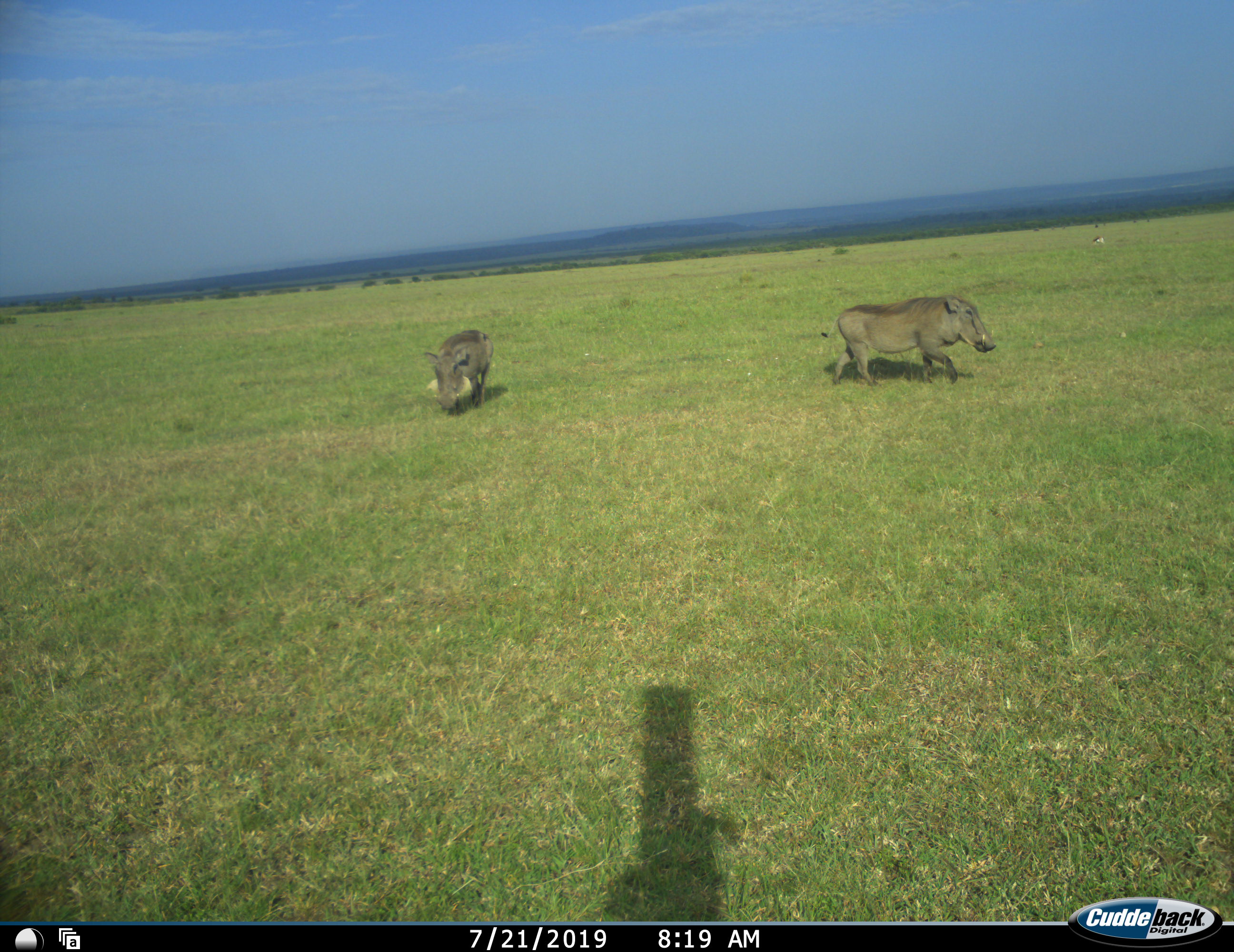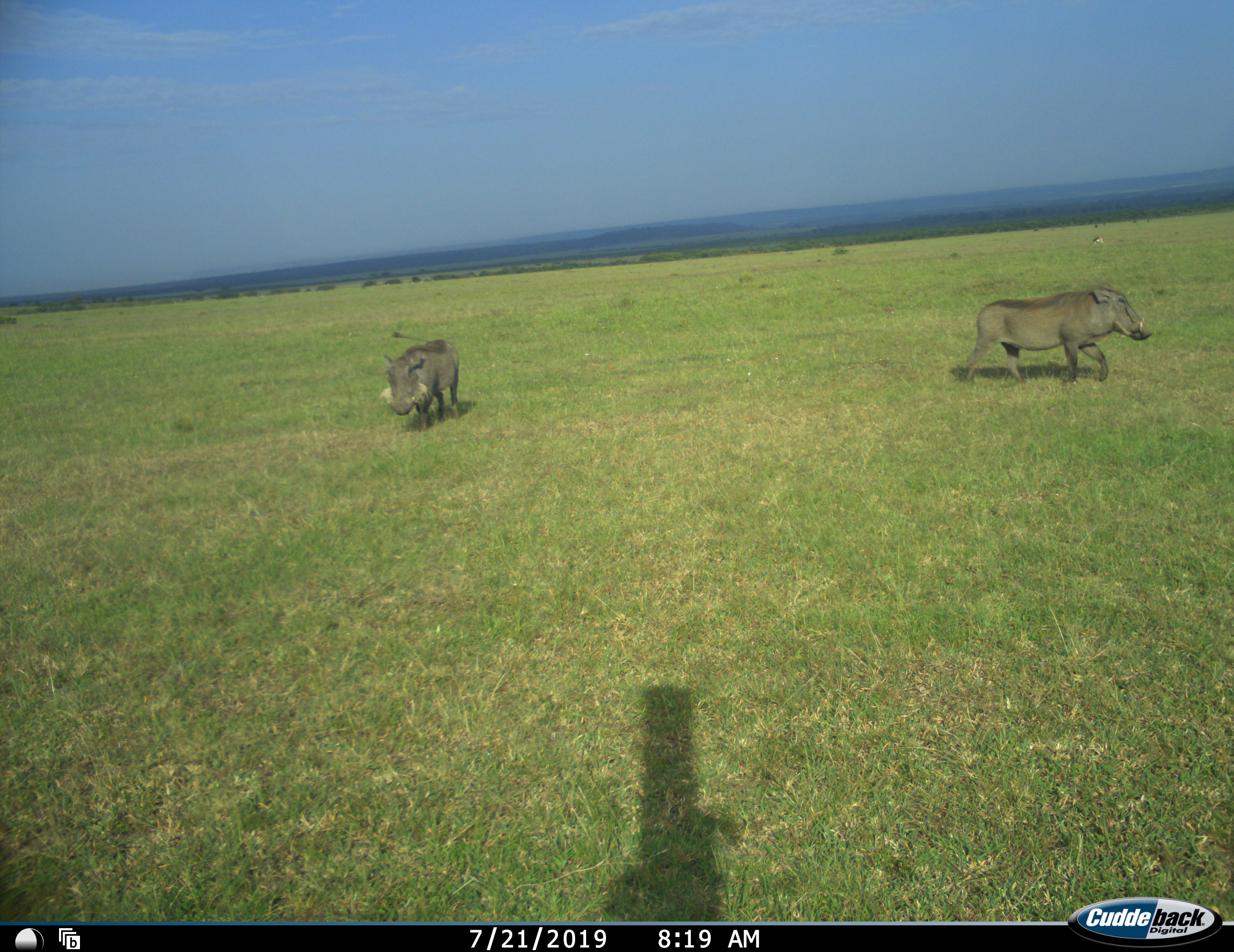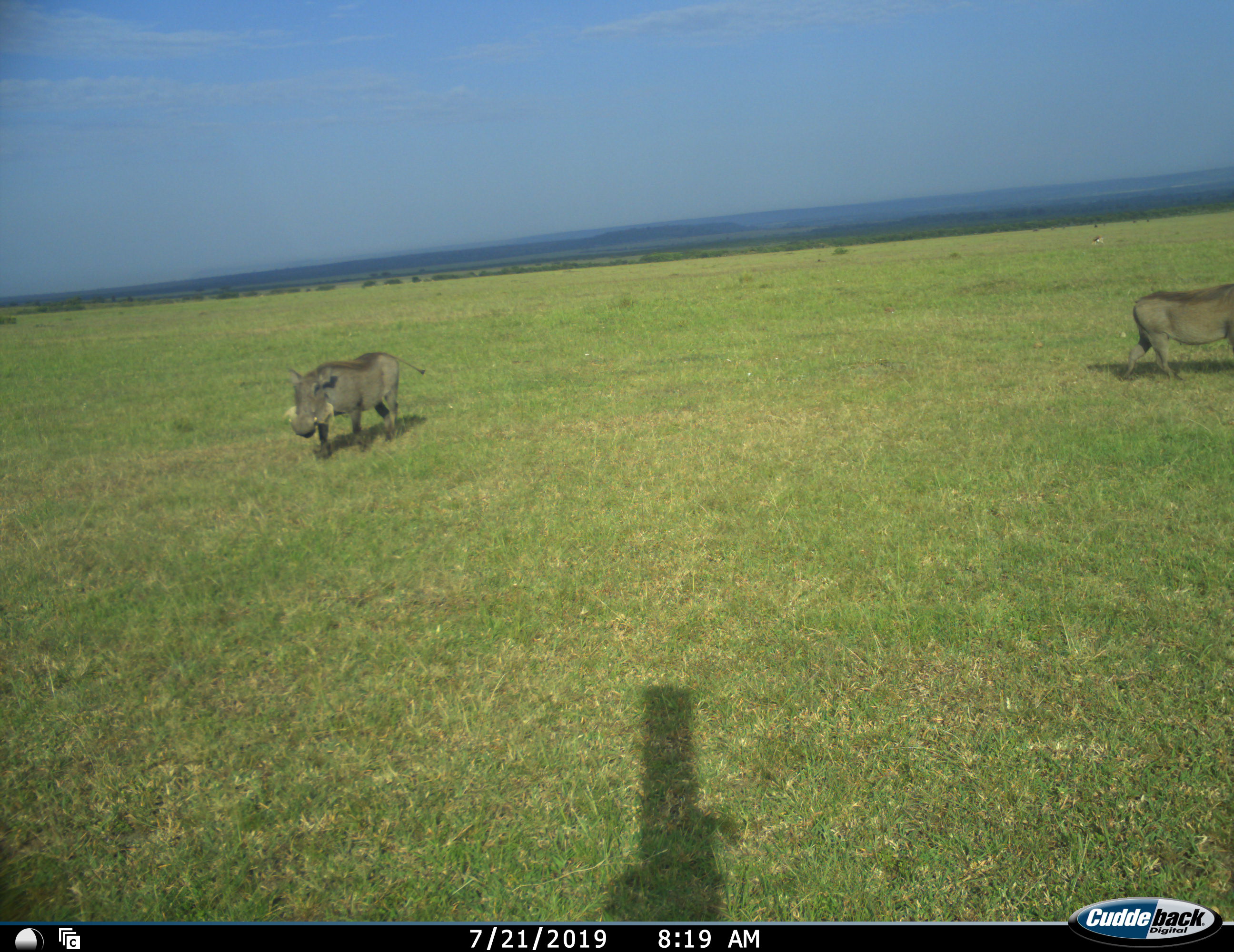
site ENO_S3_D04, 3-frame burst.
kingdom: Animalia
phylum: Chordata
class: Mammalia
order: Artiodactyla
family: Suidae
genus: Phacochoerus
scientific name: Phacochoerus africanus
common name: warthog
Warthog (Phacochoerus africanus), count 2. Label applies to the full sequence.